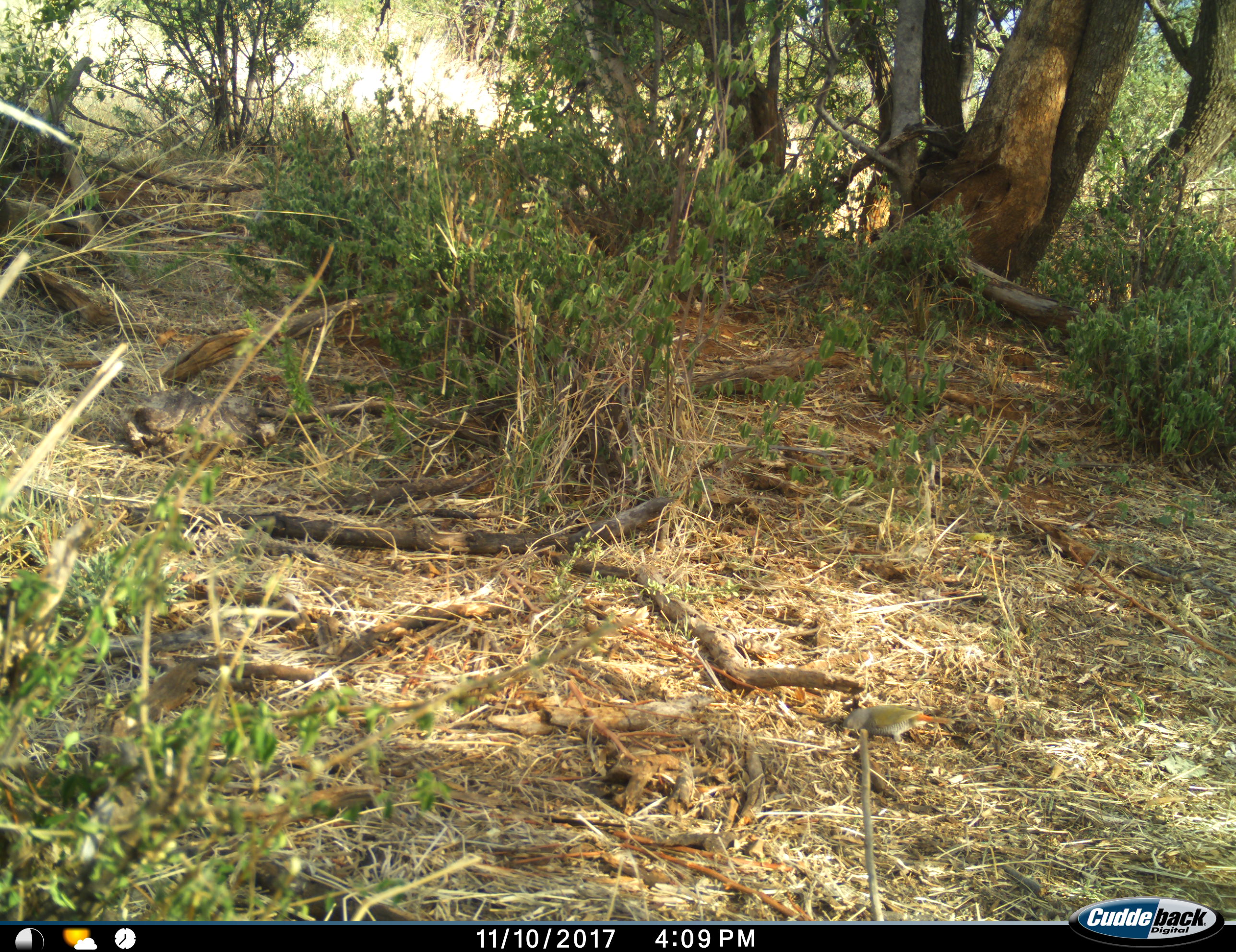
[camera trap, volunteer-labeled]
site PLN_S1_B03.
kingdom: Animalia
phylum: Chordata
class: Aves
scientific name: Aves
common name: bird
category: birdother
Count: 1.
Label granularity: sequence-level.